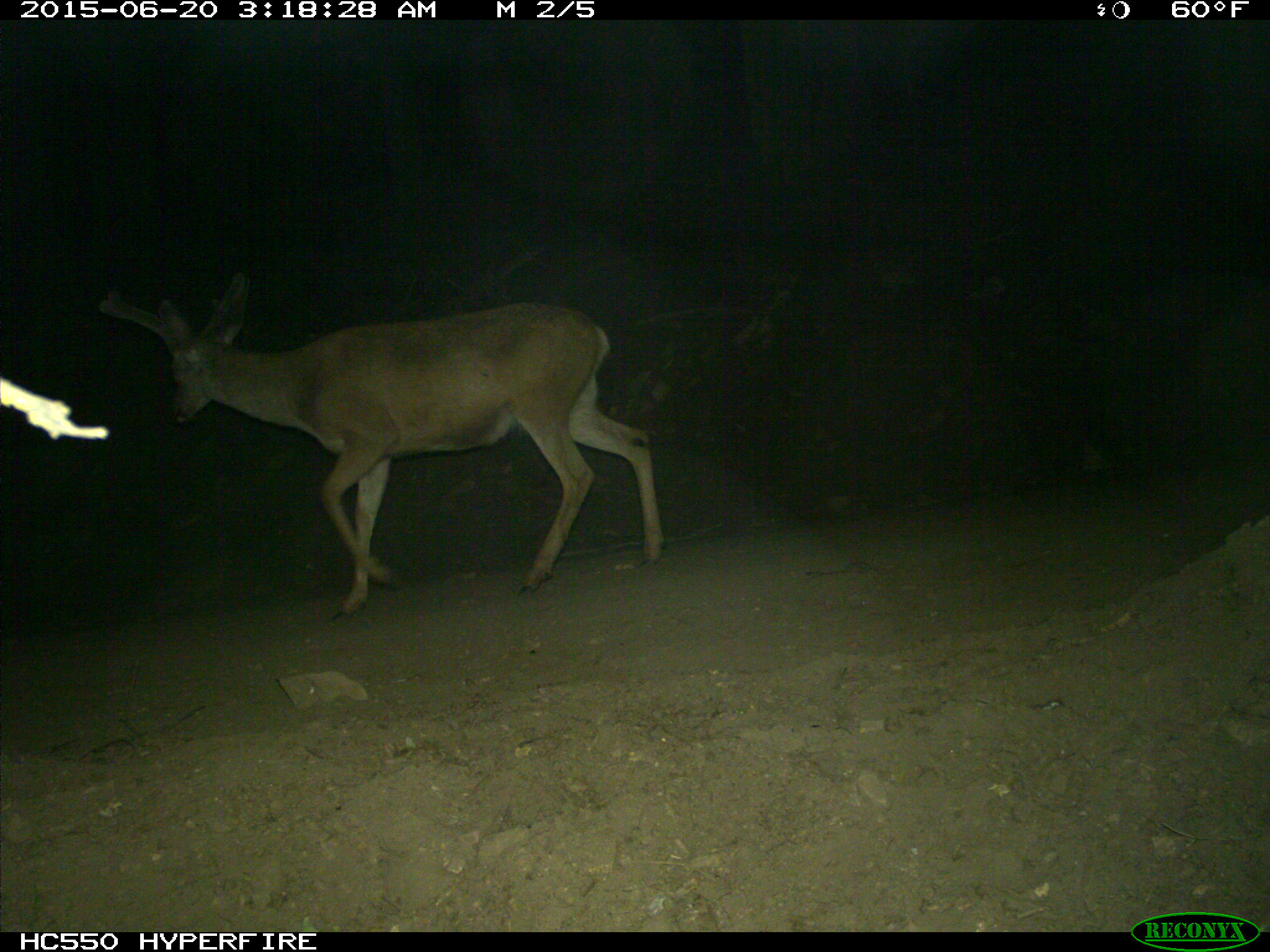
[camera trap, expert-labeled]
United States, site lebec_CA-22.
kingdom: Animalia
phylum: Chordata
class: Mammalia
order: Artiodactyla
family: Cervidae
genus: Odocoileus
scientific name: Odocoileus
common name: deer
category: unidentified deer